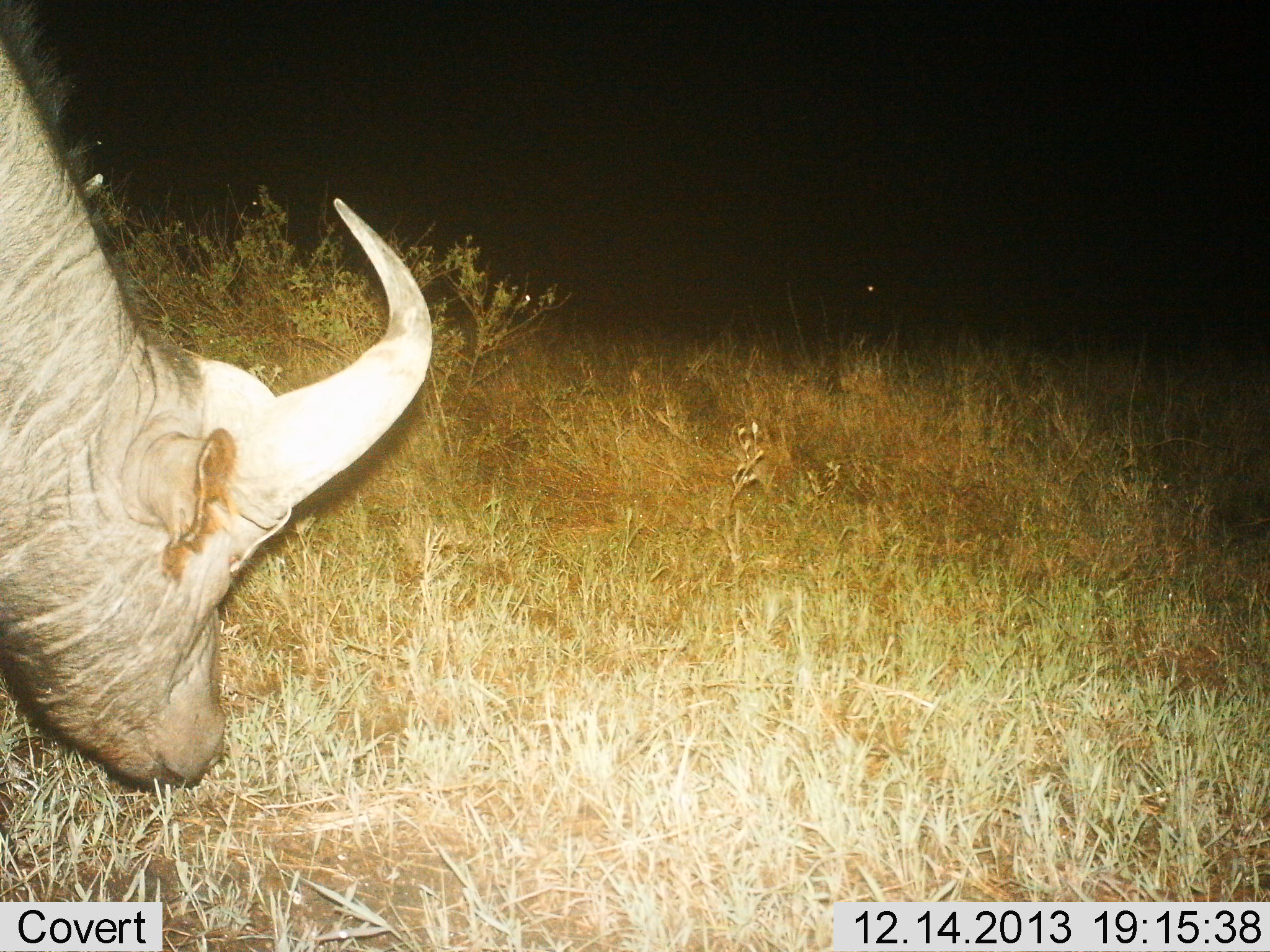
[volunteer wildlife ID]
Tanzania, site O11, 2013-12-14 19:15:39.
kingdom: Animalia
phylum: Chordata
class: Mammalia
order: Artiodactyla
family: Bovidae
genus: Syncerus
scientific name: Syncerus caffer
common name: cape buffalo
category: buffalo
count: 1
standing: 10%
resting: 0%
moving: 0%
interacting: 0%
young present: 0%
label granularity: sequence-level